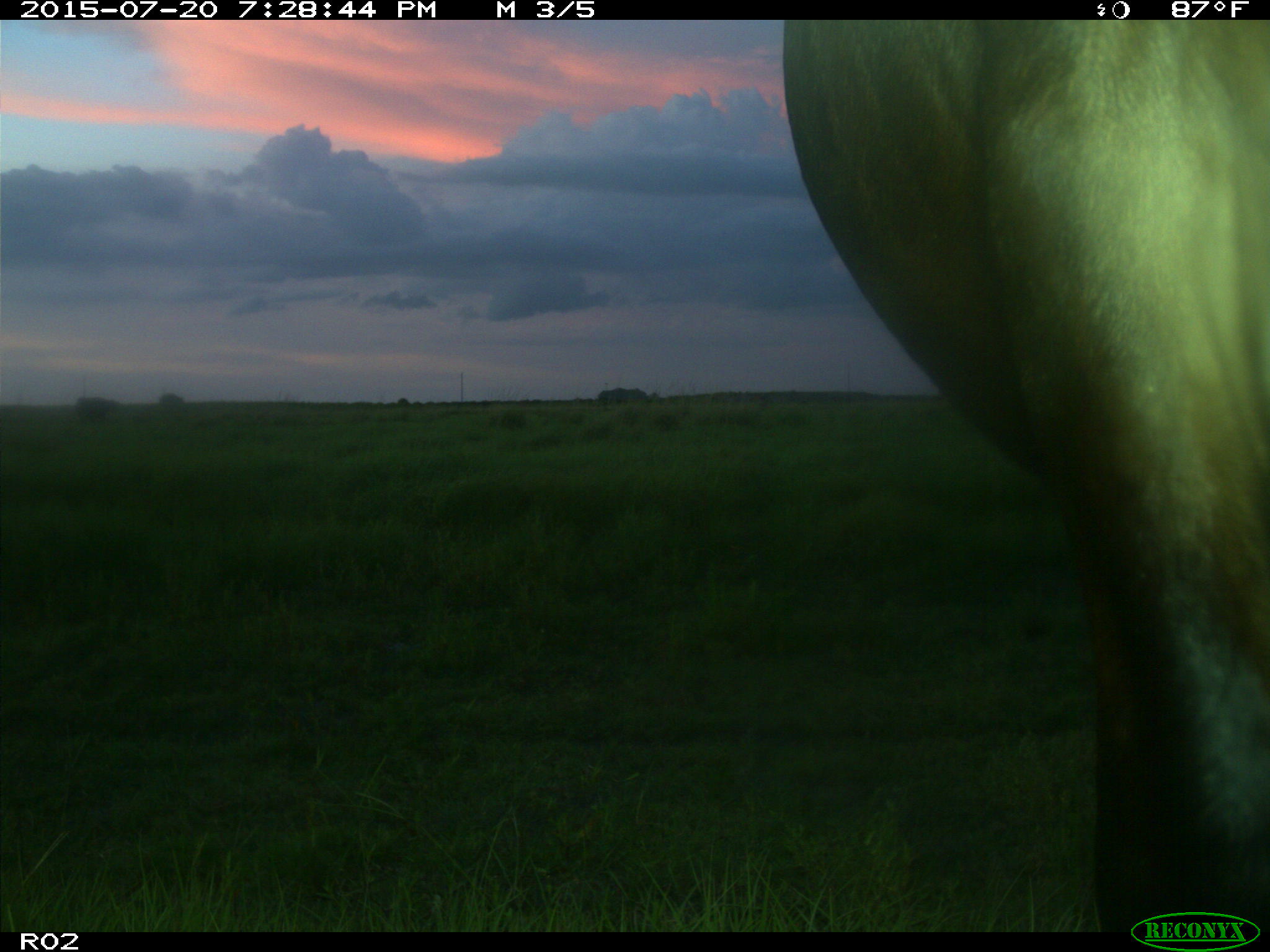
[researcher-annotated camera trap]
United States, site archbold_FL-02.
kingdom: Animalia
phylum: Chordata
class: Mammalia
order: Artiodactyla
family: Bovidae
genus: Bos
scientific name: Bos taurus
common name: domestic cow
Bos taurus (domestic cow).